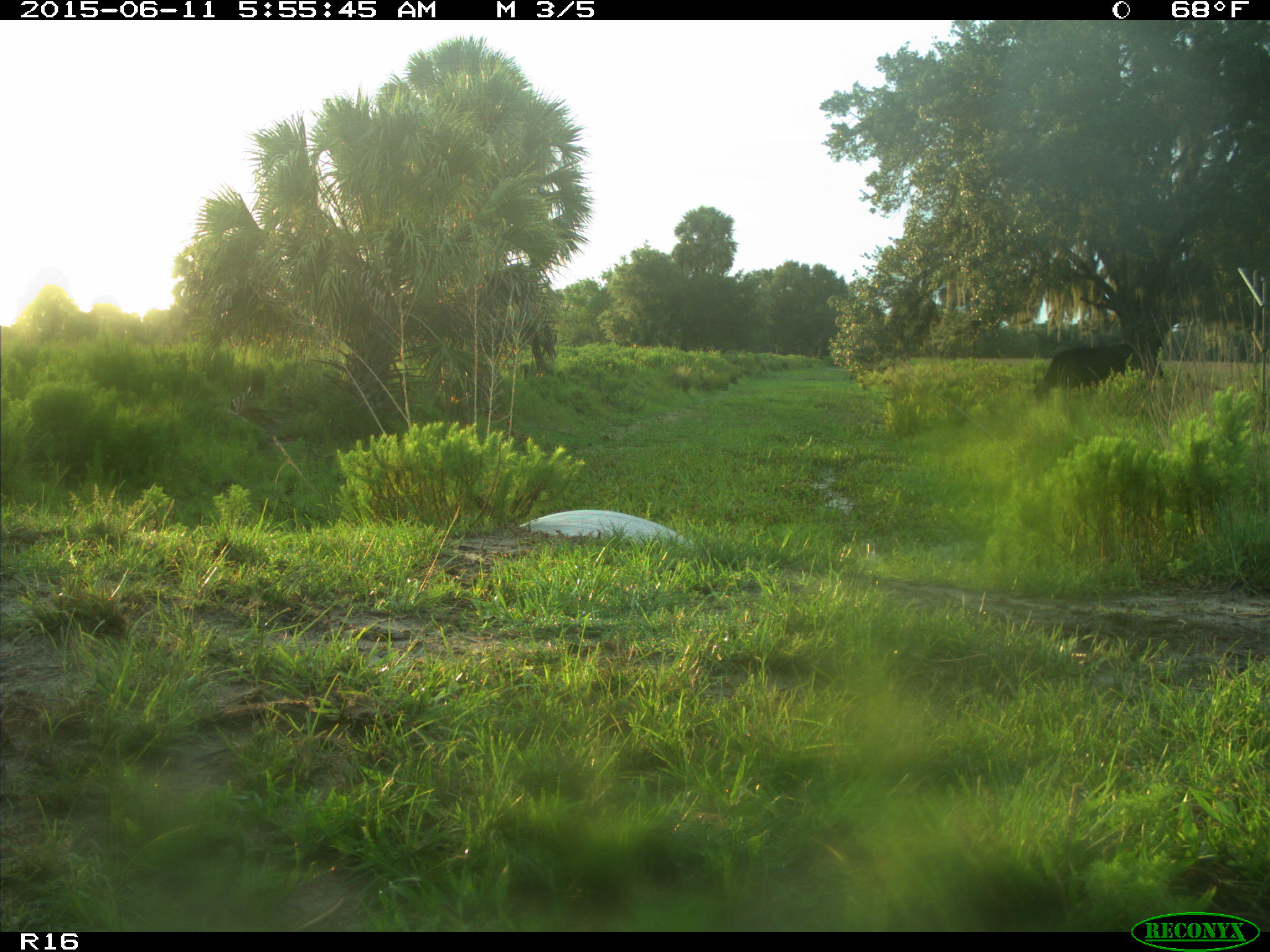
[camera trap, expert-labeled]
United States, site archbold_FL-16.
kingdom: Animalia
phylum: Chordata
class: Mammalia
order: Artiodactyla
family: Bovidae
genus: Bos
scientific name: Bos taurus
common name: domestic cow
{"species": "Bos taurus (domestic cow)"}